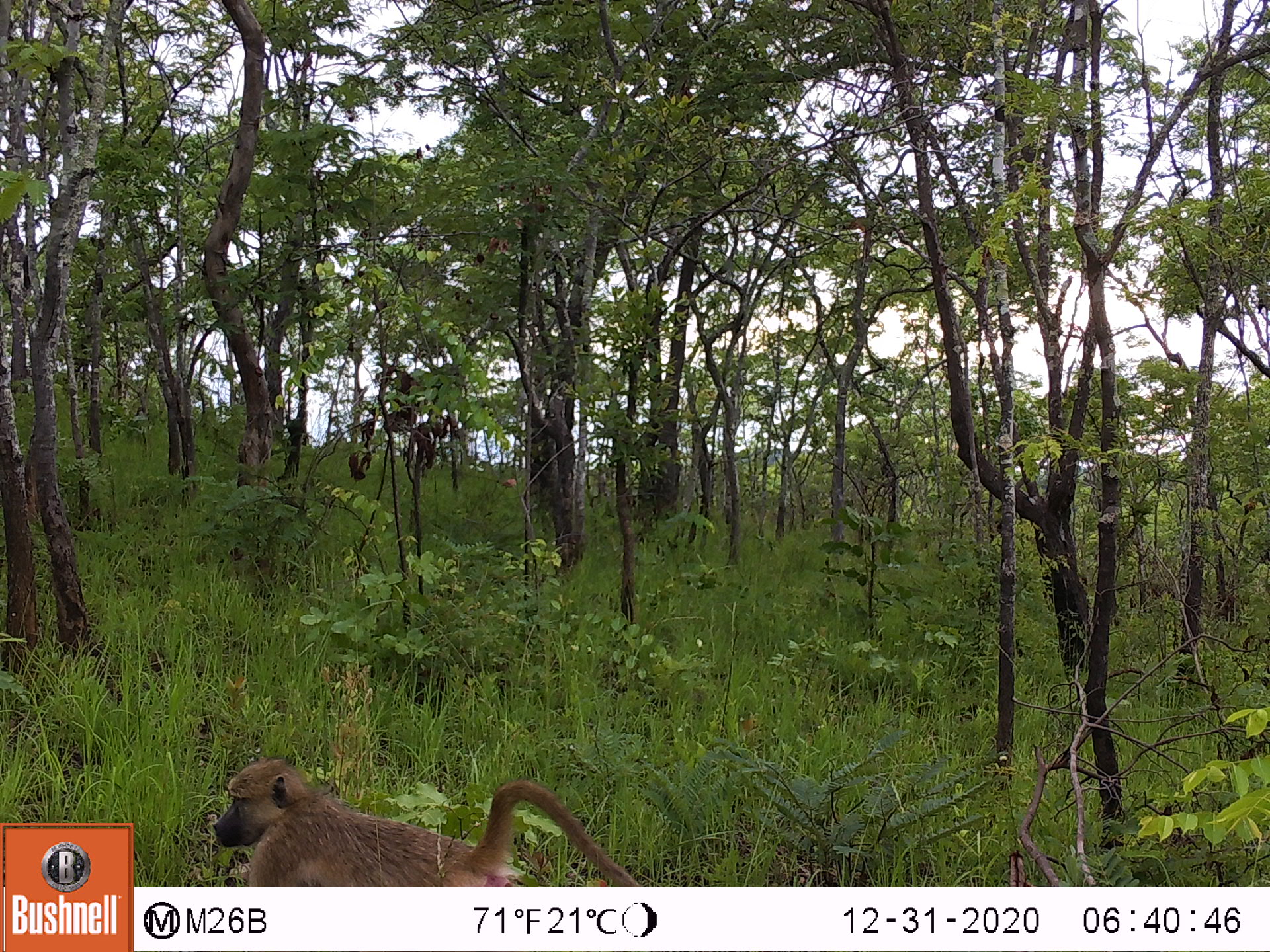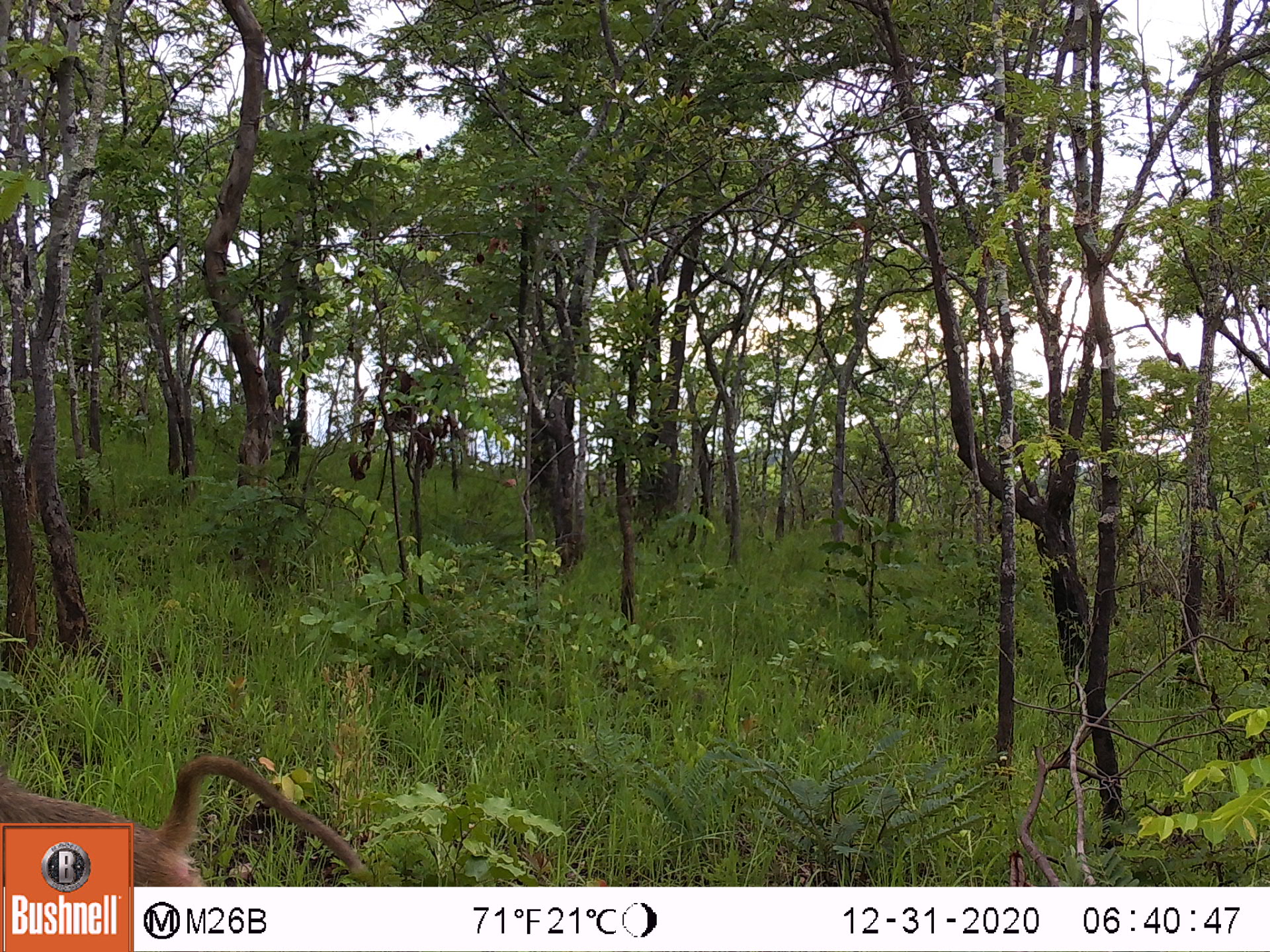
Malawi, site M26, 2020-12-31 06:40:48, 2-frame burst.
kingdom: Animalia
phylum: Chordata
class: Mammalia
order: Primates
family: Cercopithecidae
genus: Papio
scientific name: Papio cynocephalus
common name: yellow baboon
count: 1